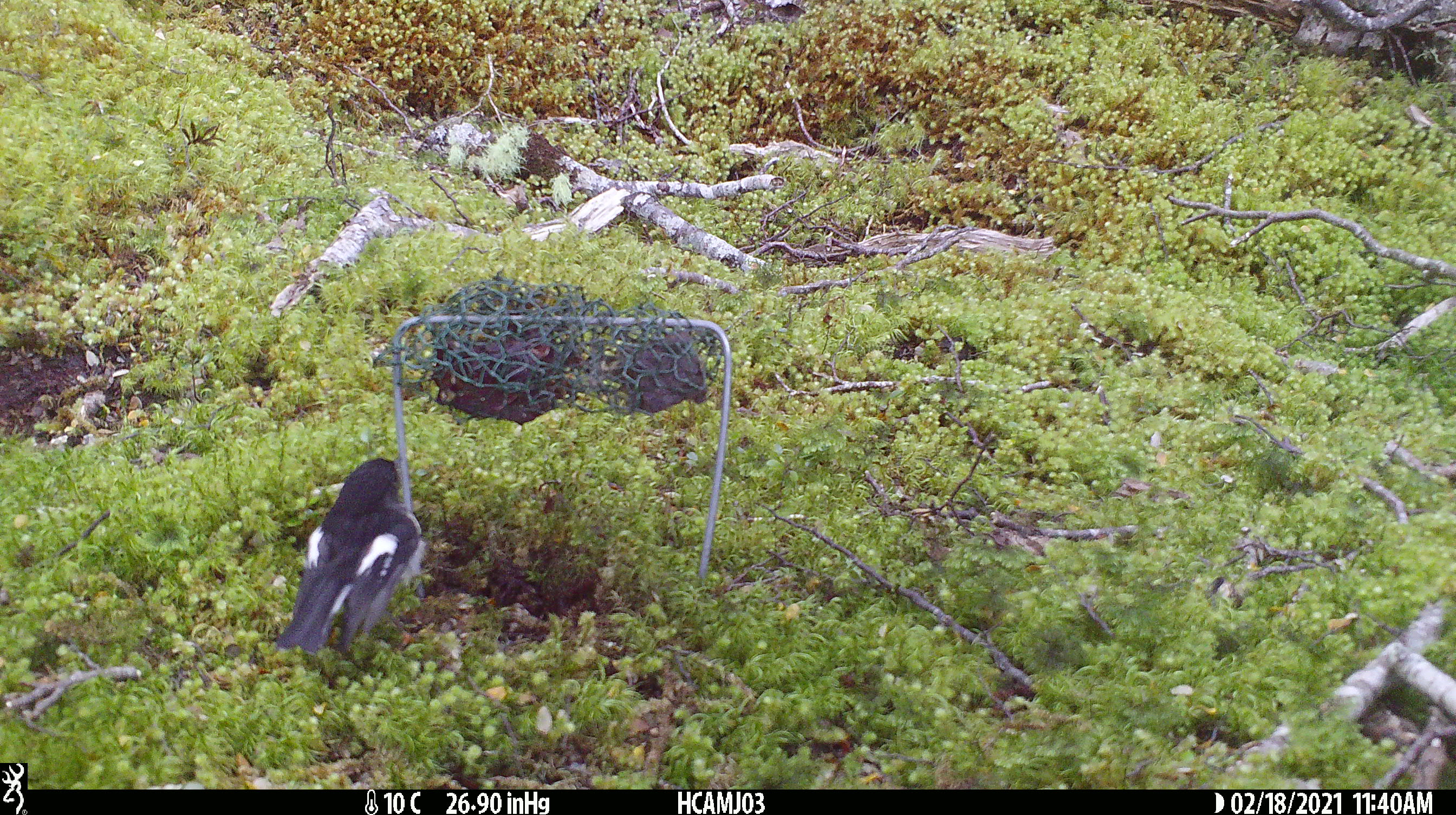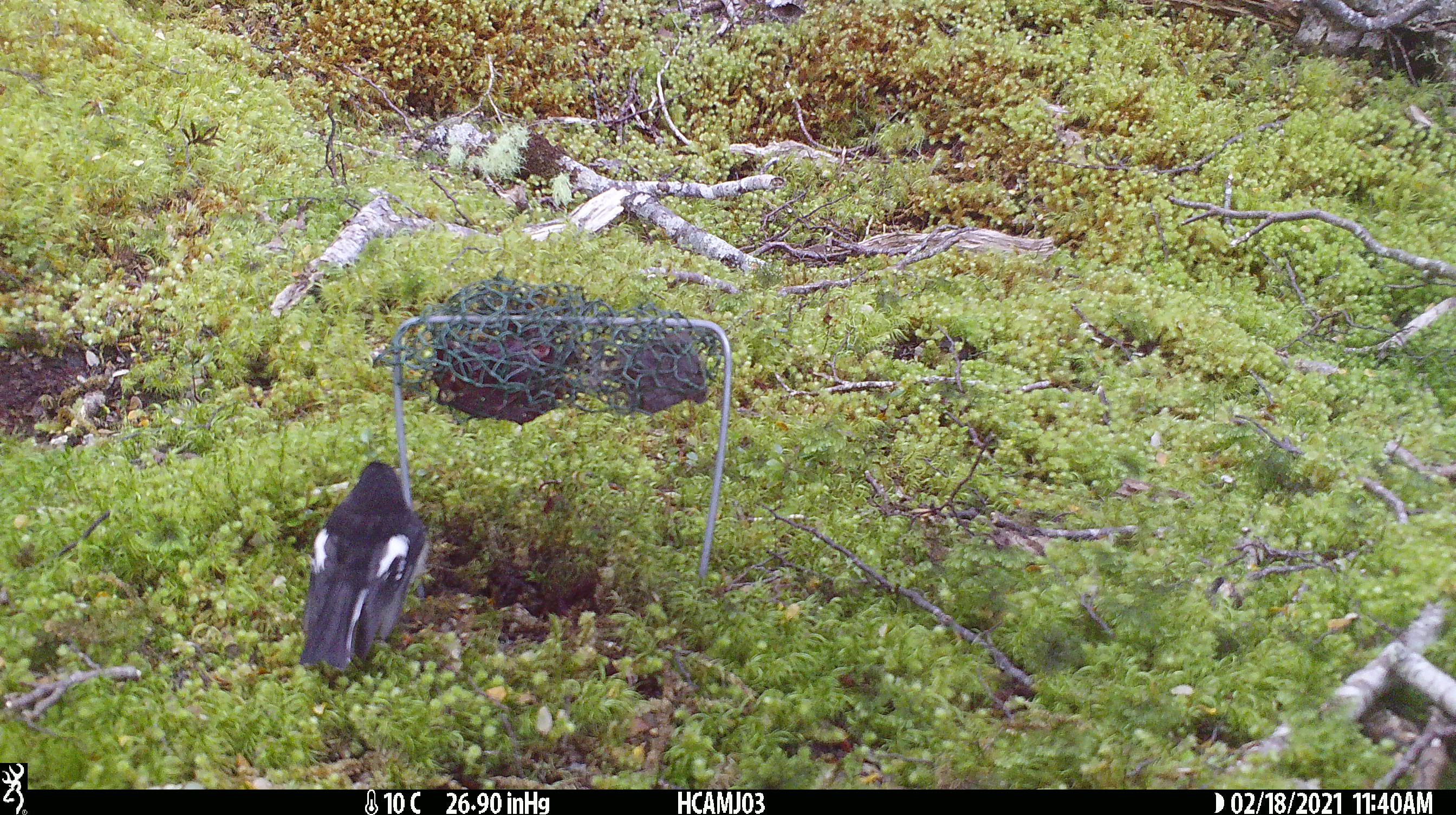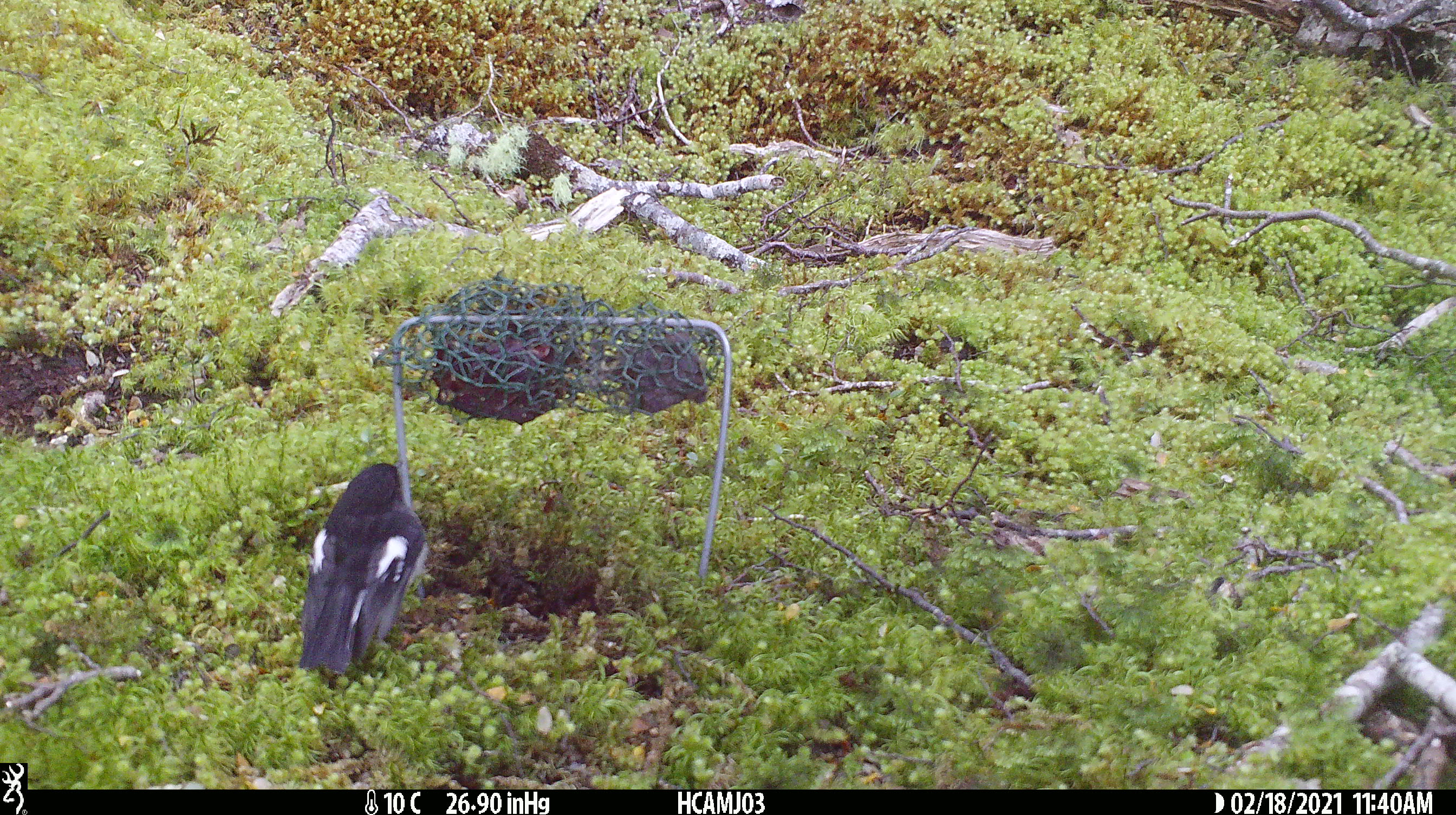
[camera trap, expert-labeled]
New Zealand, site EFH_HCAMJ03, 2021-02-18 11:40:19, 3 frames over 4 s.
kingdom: Animalia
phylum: Chordata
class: Aves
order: Passeriformes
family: Petroicidae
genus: Petroica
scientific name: Petroica macrocephala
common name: tomtit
Tomtit (Petroica macrocephala).